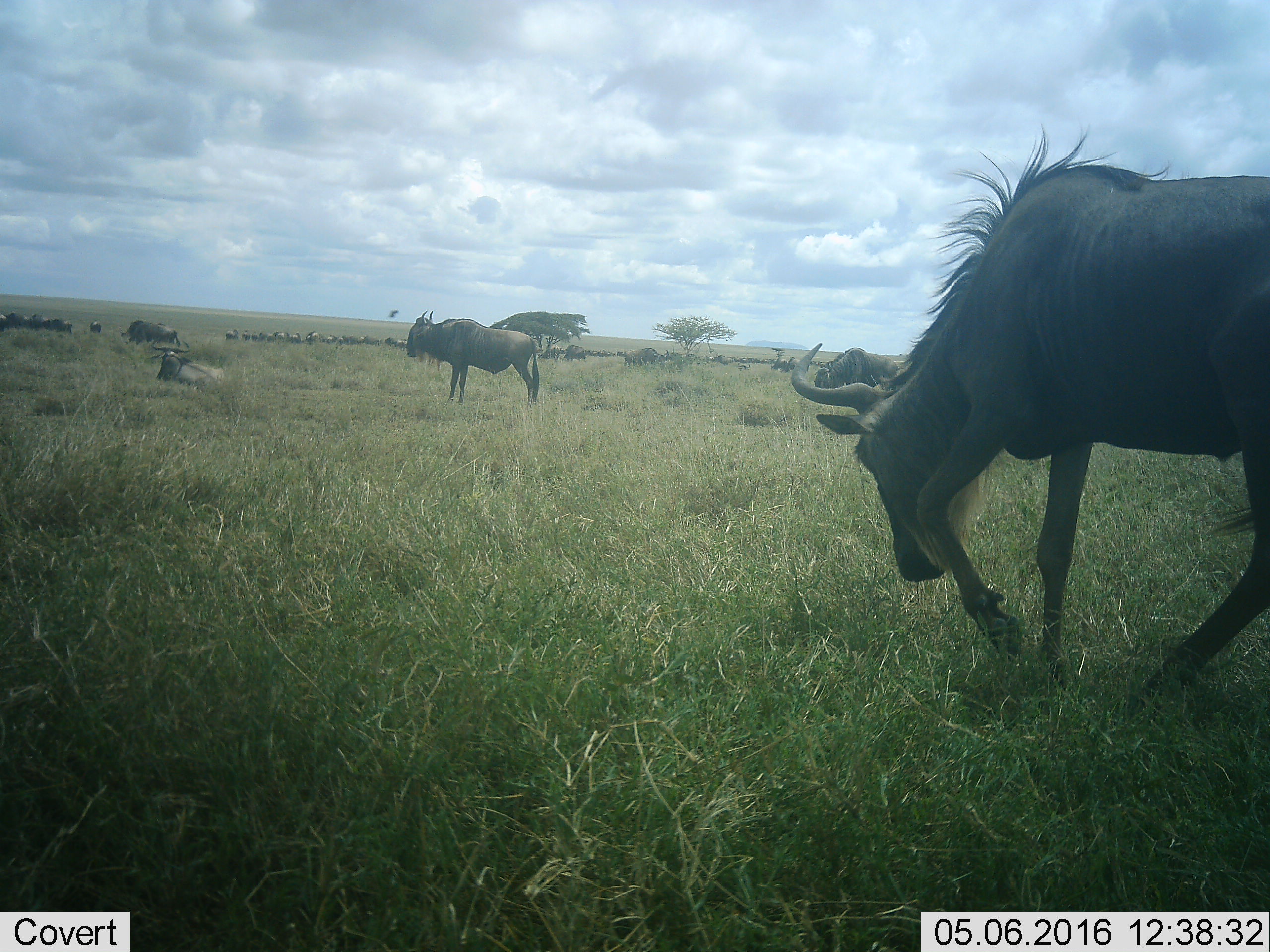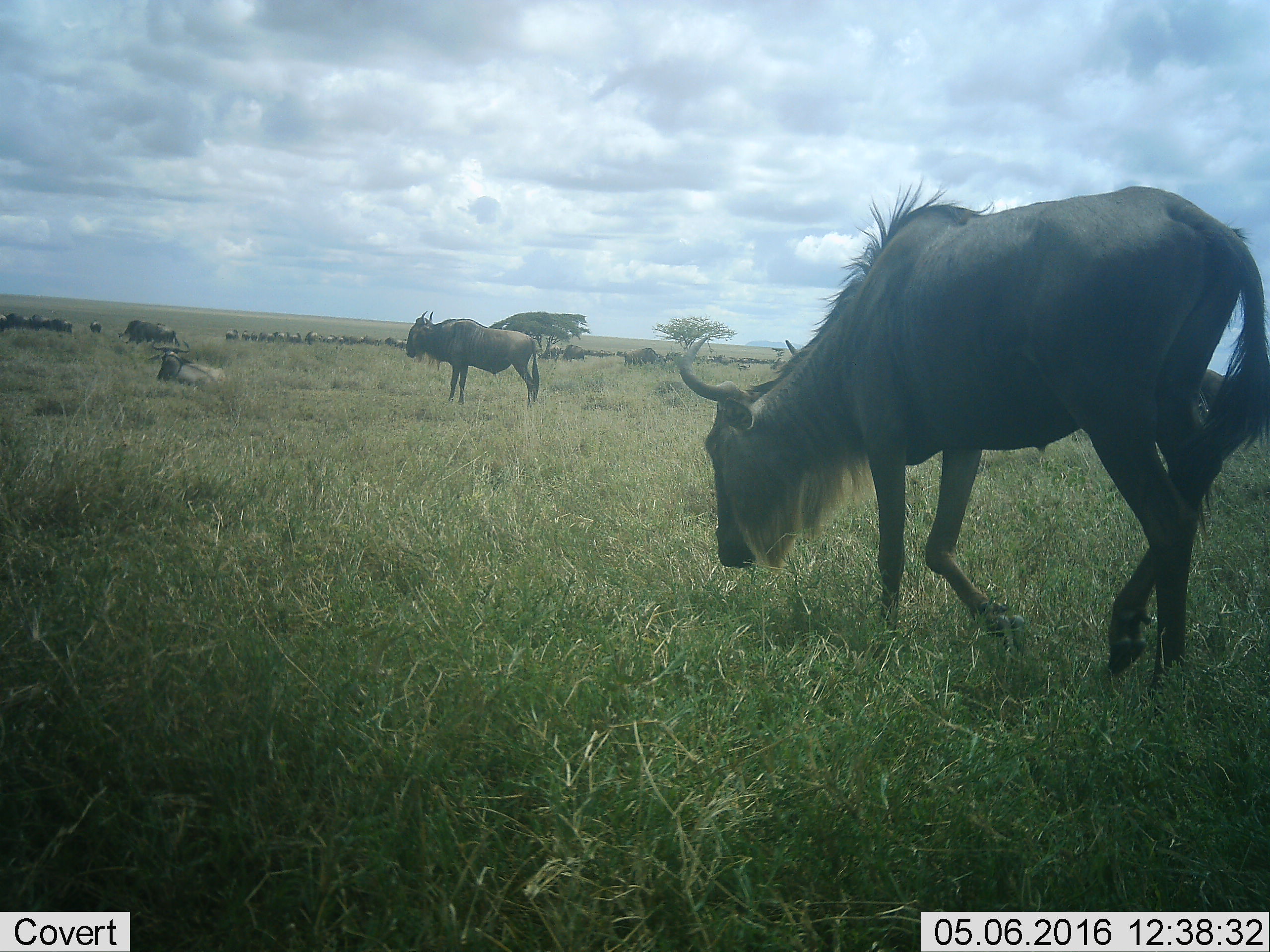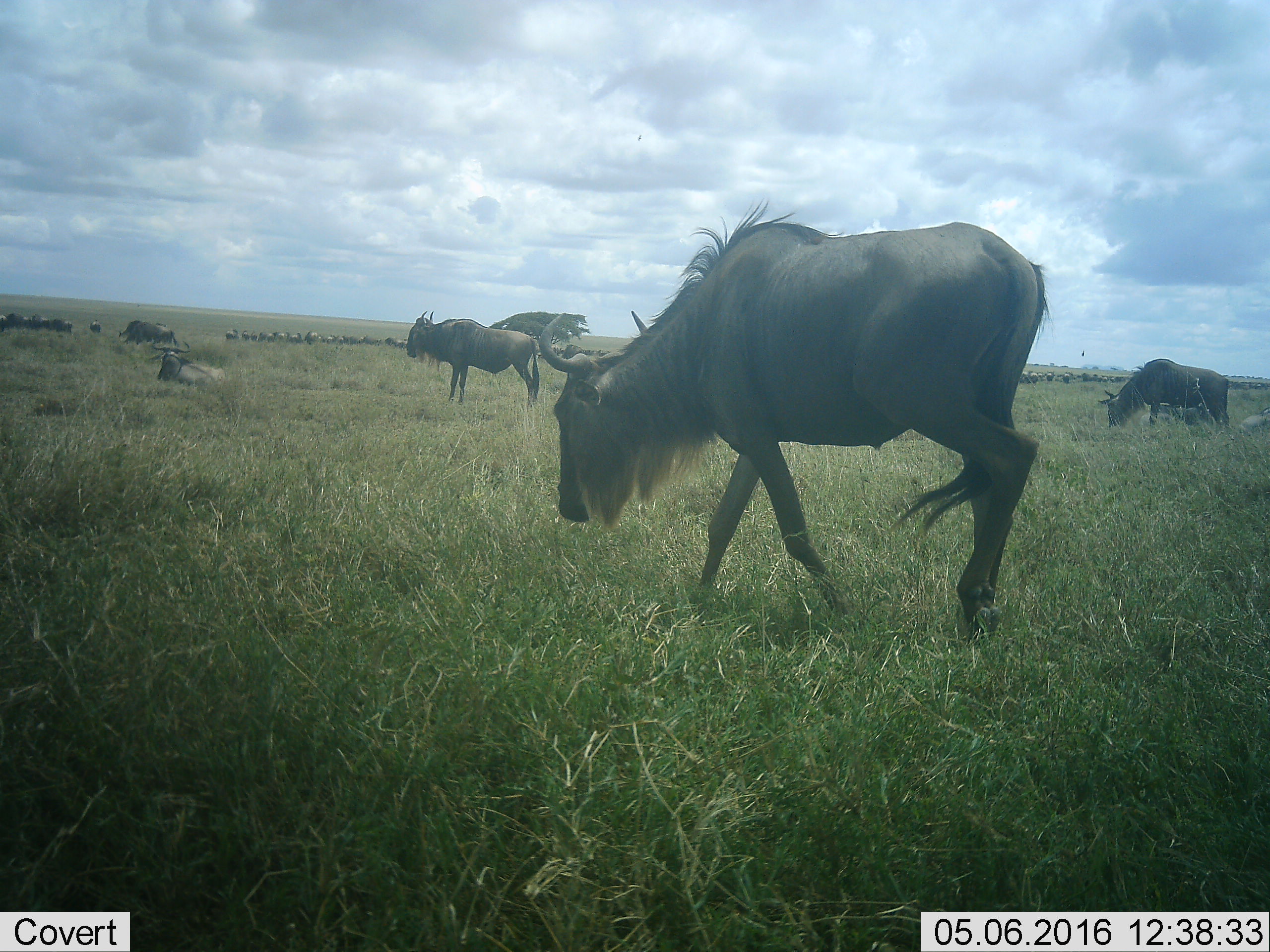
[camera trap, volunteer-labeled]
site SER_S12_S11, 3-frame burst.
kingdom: Animalia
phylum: Chordata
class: Mammalia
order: Artiodactyla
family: Bovidae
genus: Connochaetes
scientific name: Connochaetes taurinus taurinus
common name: blue wildebeest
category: wildebeestblue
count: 11-50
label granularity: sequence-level